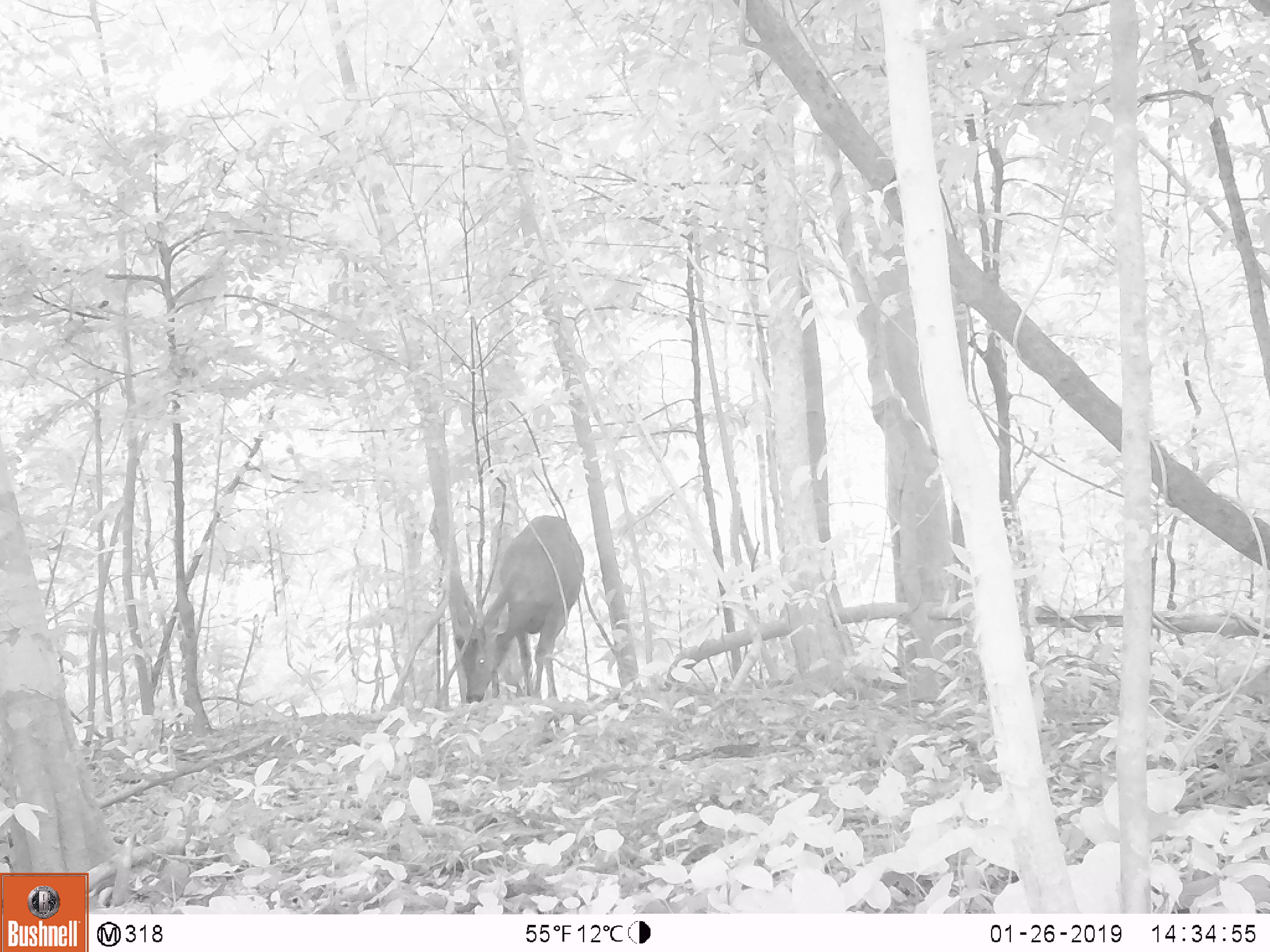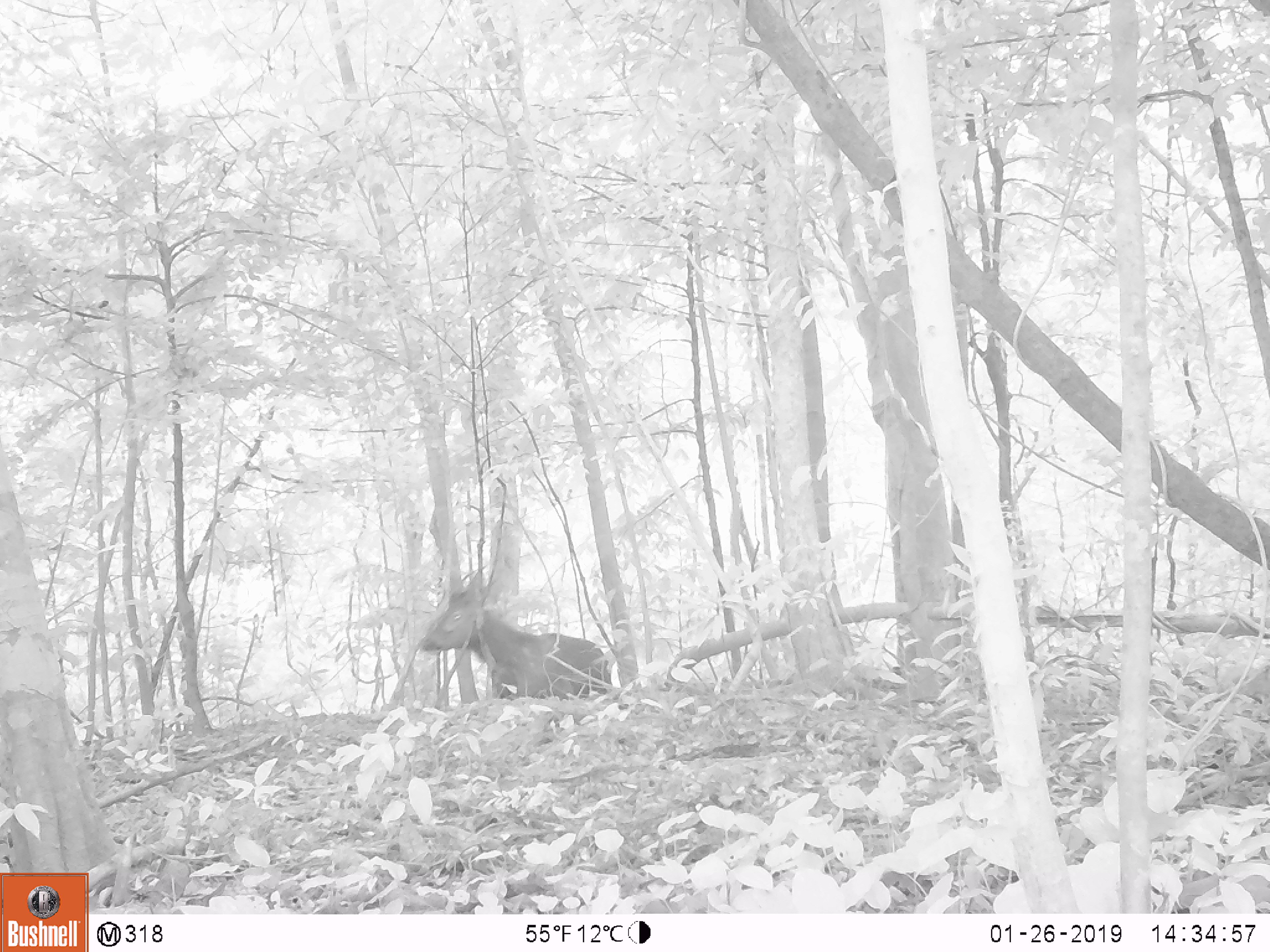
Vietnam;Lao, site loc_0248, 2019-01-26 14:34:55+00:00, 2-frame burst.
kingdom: Animalia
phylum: Chordata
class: Mammalia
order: Artiodactyla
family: Cervidae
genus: Rusa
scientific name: Rusa unicolor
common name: sambar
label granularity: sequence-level